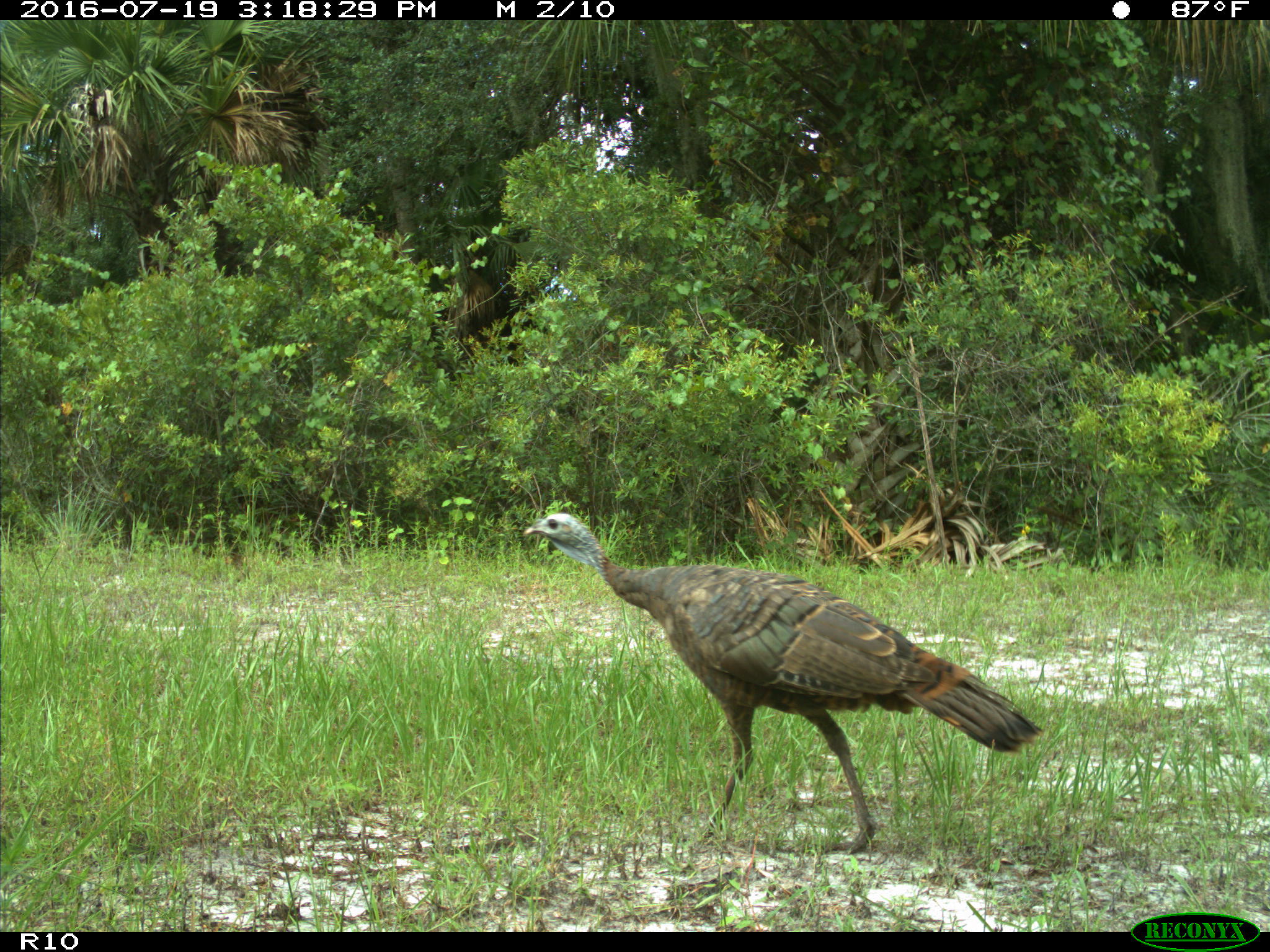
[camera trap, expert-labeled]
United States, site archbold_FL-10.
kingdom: Animalia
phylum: Chordata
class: Aves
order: Galliformes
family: Phasianidae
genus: Meleagris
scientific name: Meleagris gallopavo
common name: wild turkey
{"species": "Meleagris gallopavo (wild turkey)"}